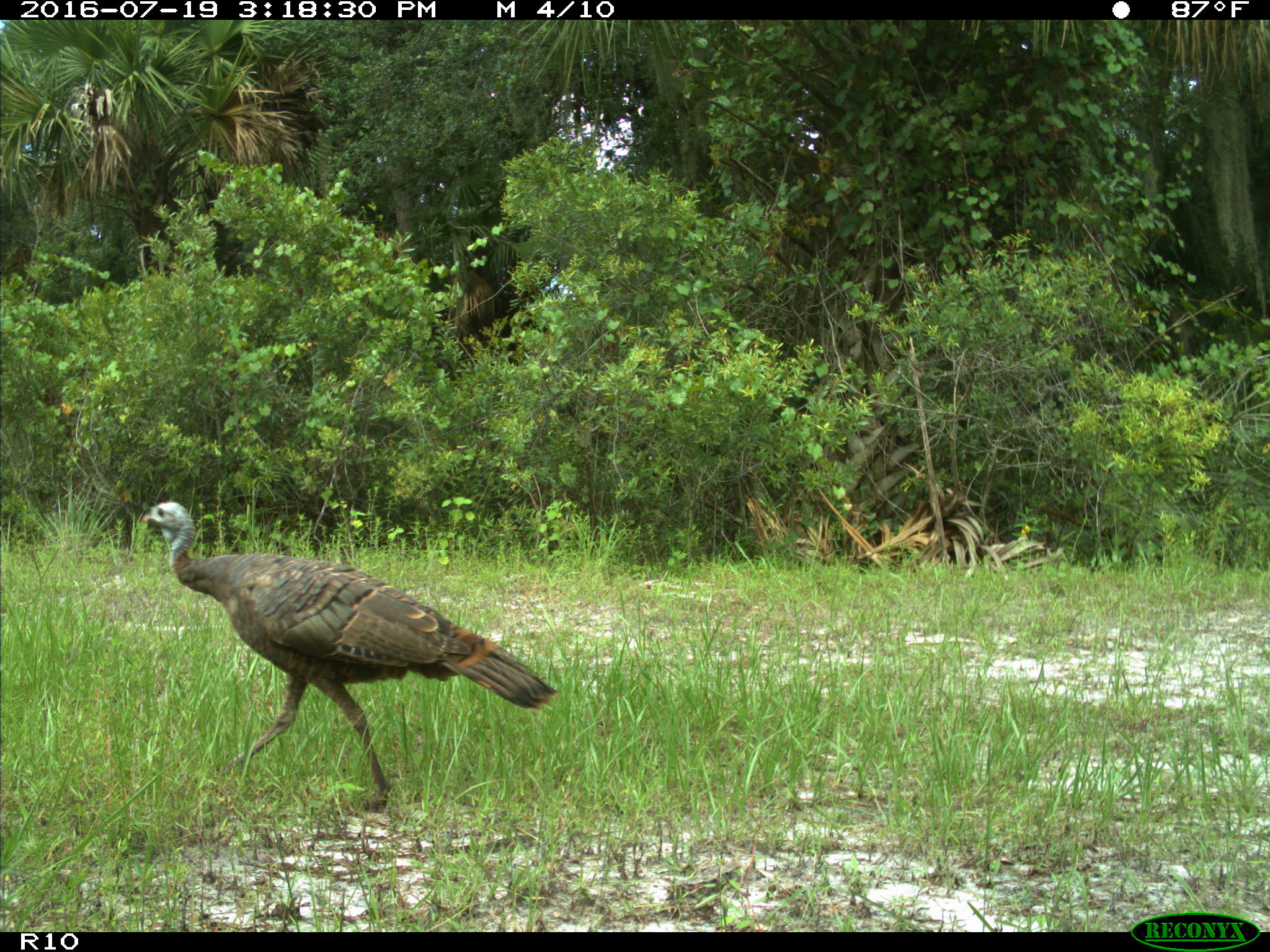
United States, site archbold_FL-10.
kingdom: Animalia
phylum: Chordata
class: Aves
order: Galliformes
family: Phasianidae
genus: Meleagris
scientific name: Meleagris gallopavo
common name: wild turkey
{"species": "Meleagris gallopavo (wild turkey)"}